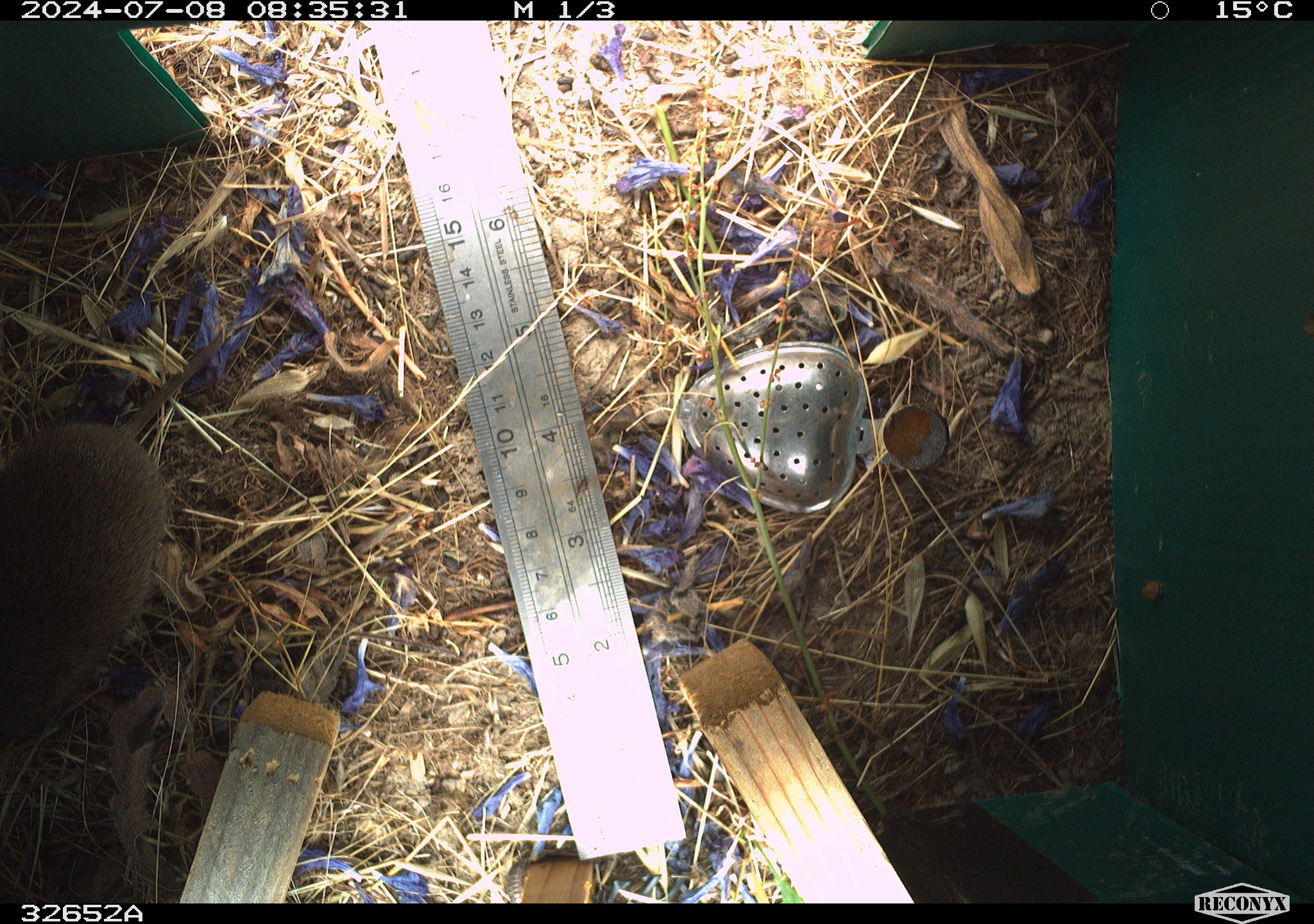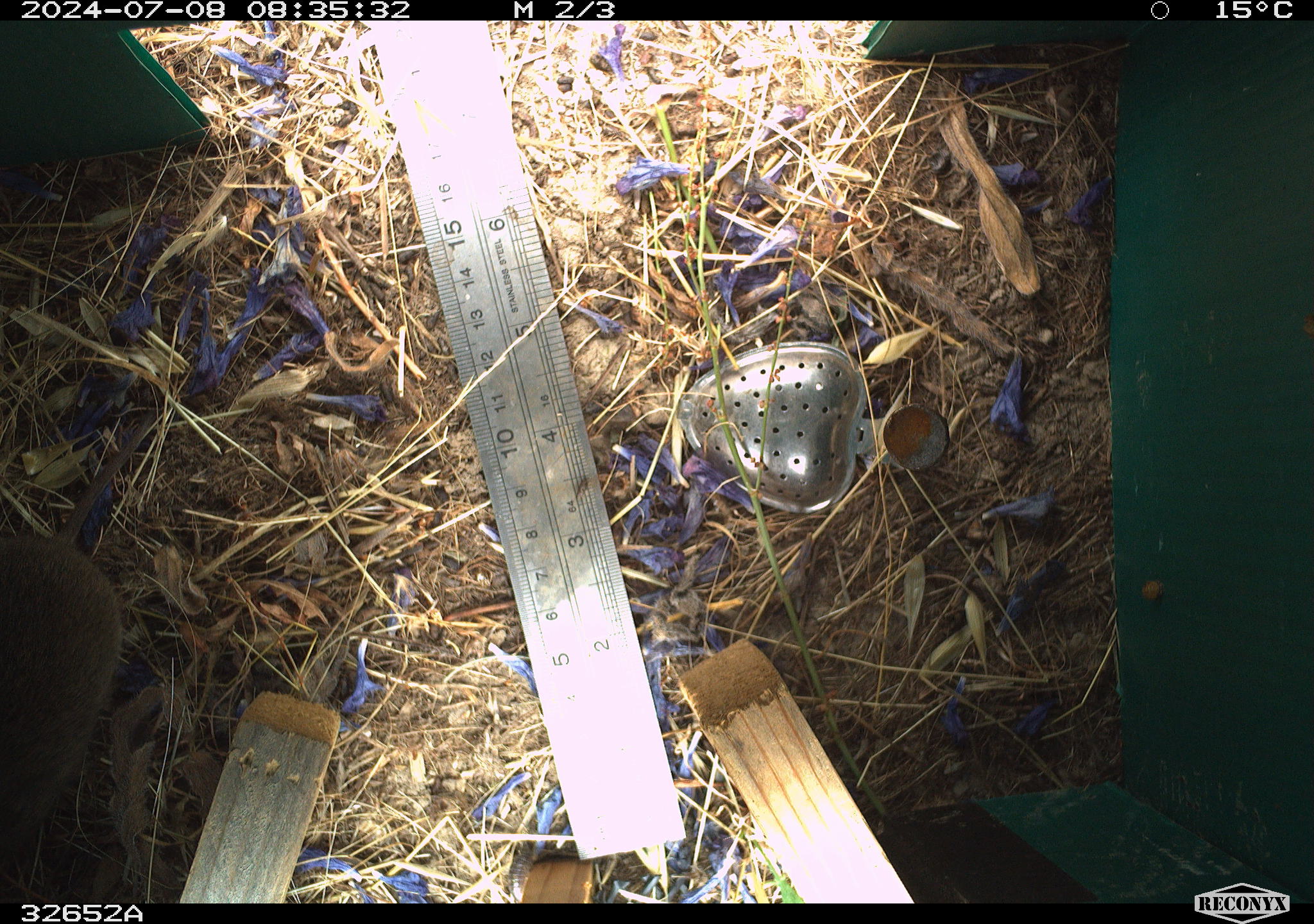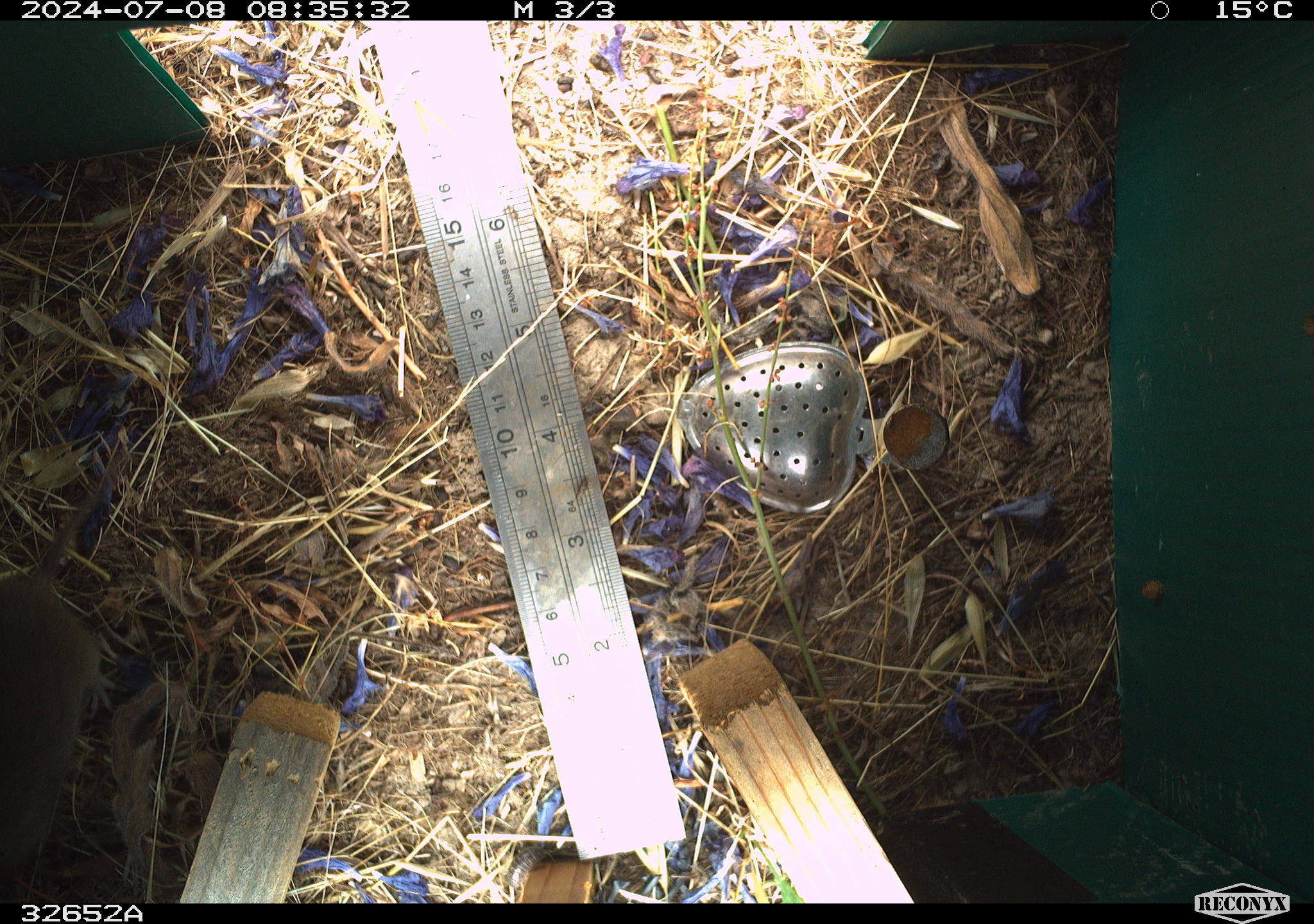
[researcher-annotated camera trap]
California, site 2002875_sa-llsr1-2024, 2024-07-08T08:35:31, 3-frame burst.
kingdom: Animalia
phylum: Chordata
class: Mammalia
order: Rodentia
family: Cricetidae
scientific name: Arvicolinae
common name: voles, lemmings, and muskrats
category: arvicolinae subfamily